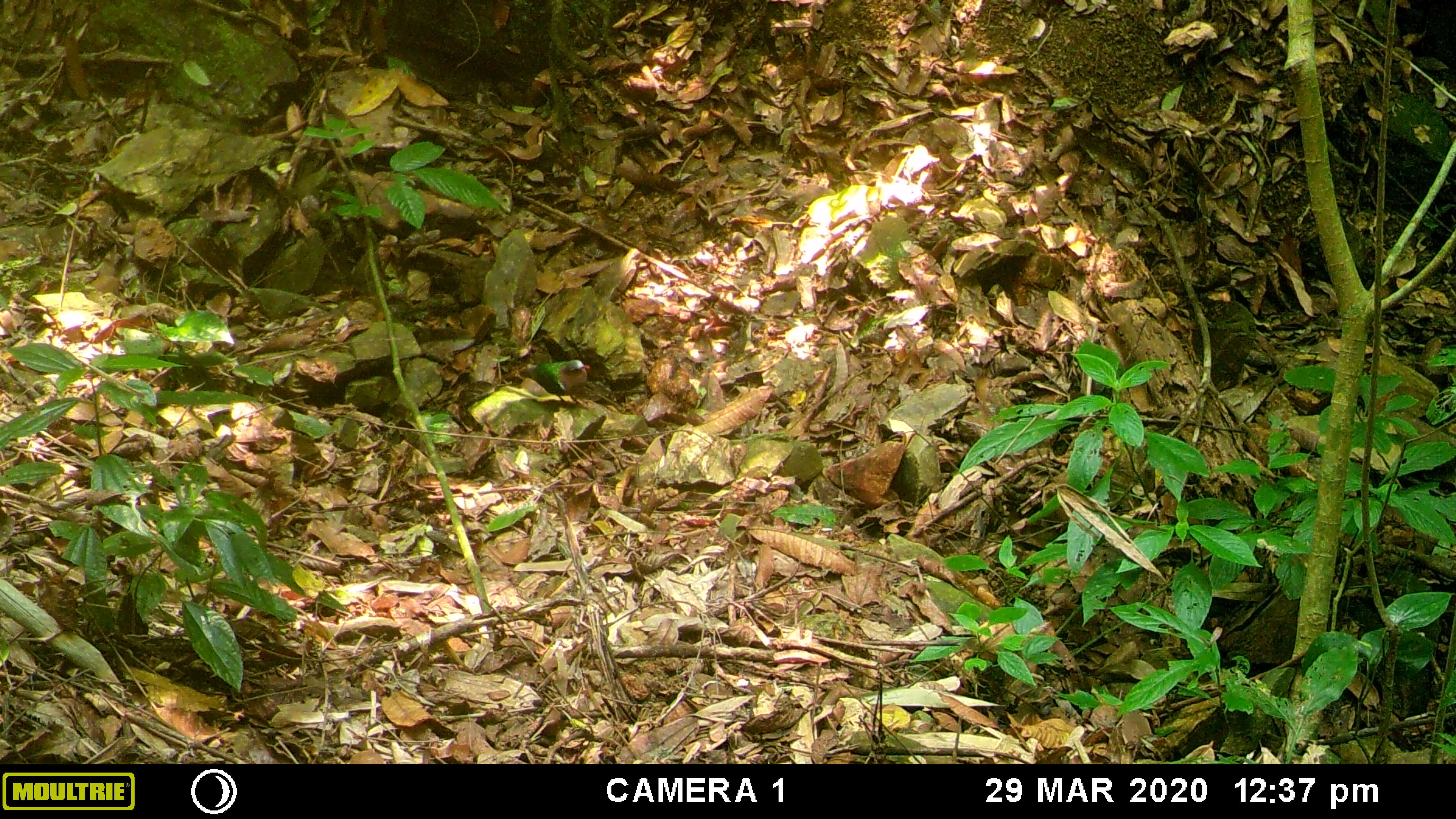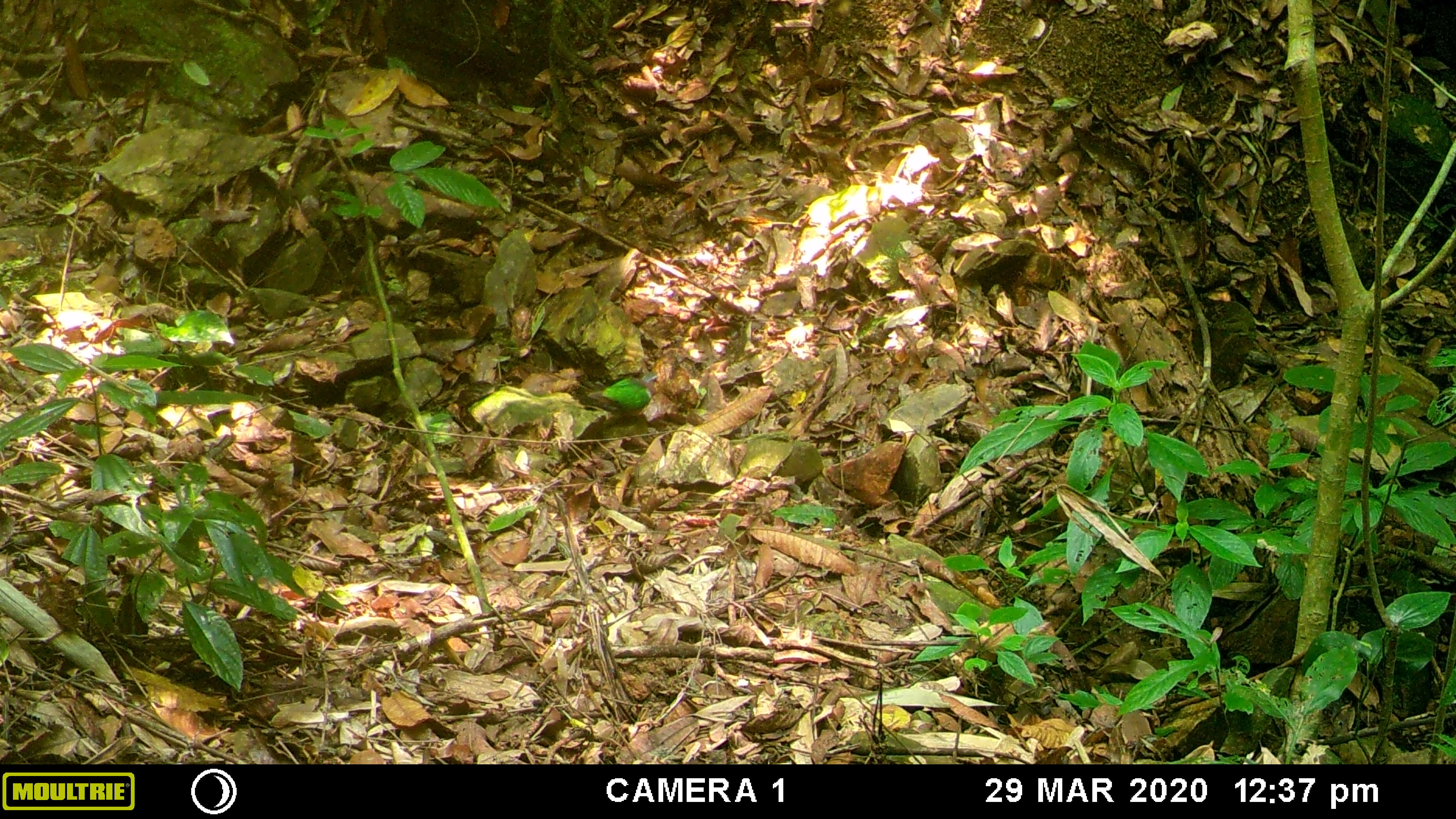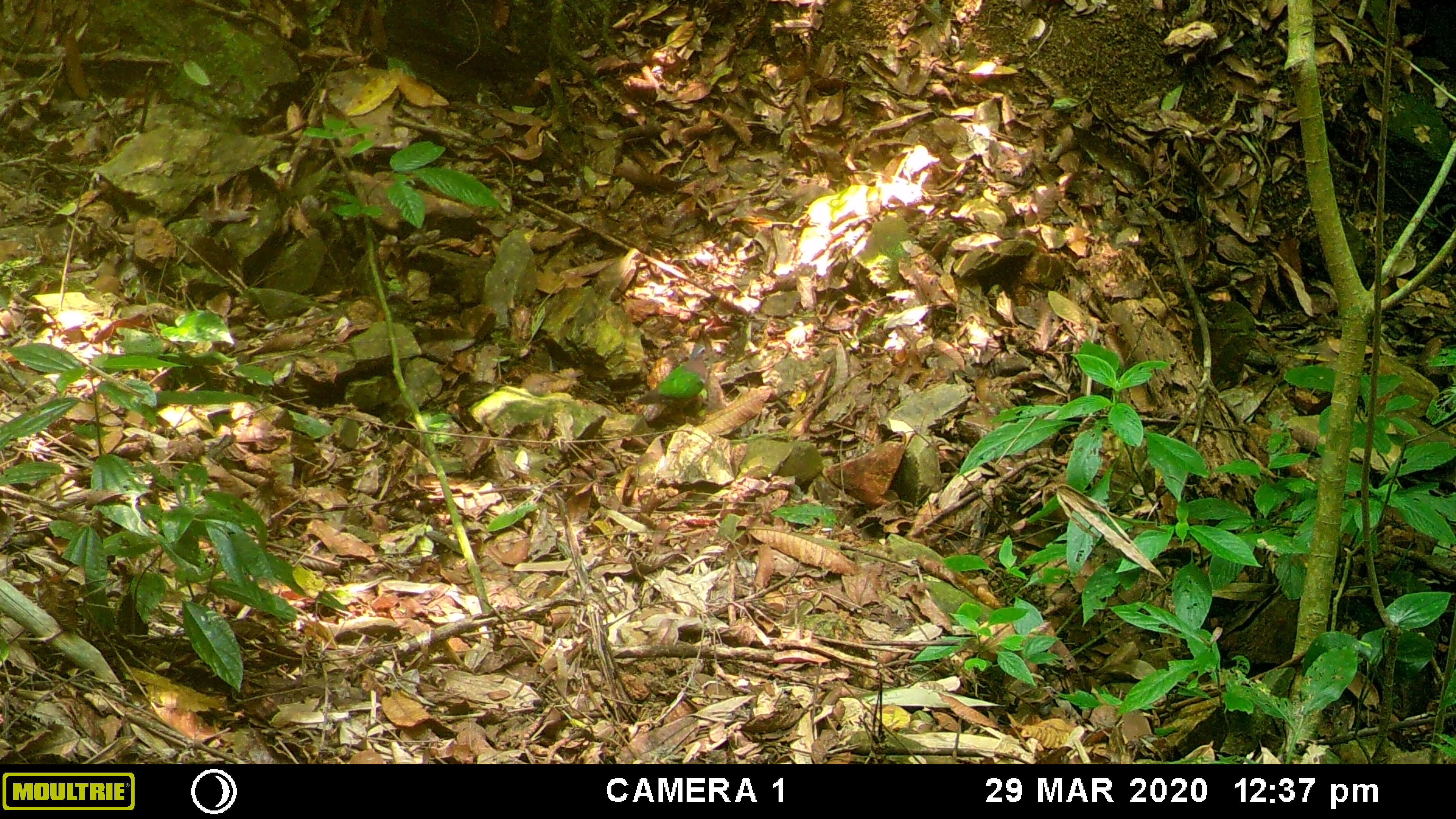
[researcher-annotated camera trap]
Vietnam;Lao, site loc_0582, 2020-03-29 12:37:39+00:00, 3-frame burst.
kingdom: Animalia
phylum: Chordata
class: Aves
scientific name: Aves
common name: bird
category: unidentified bird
Unidentified bird (bird) (Aves). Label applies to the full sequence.